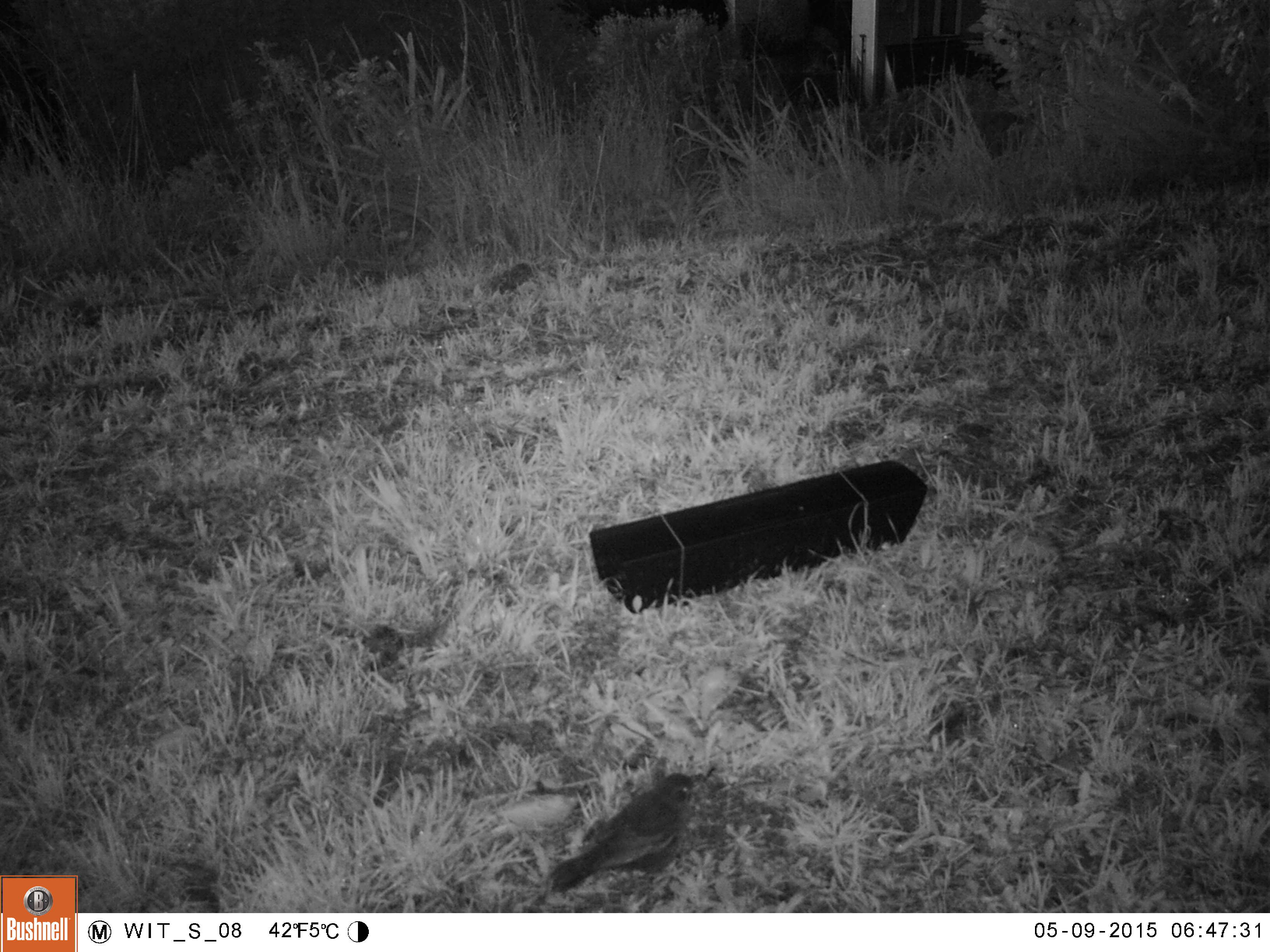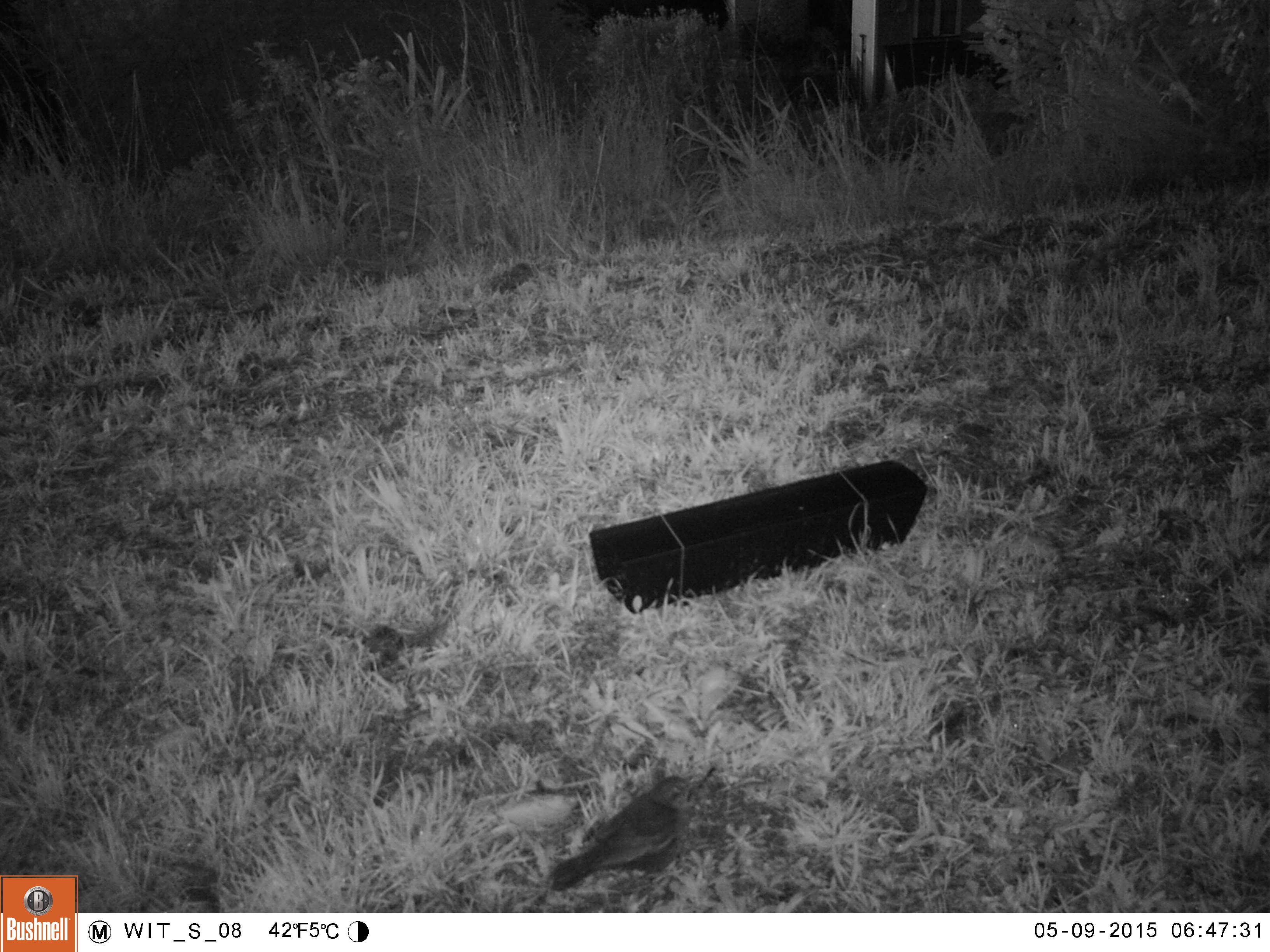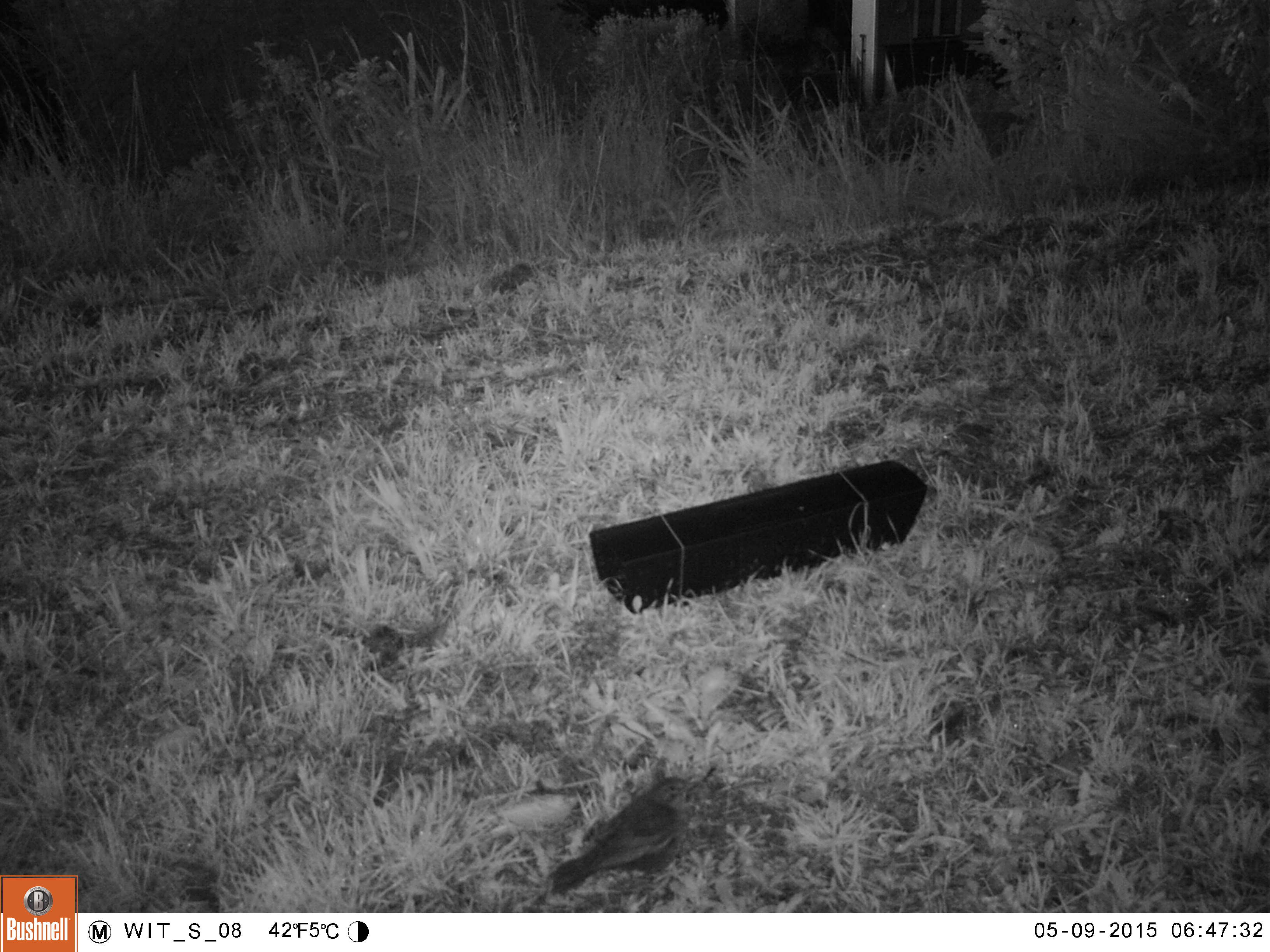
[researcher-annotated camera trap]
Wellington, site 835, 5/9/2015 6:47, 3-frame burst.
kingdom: Animalia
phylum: Chordata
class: Aves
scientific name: Aves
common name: bird